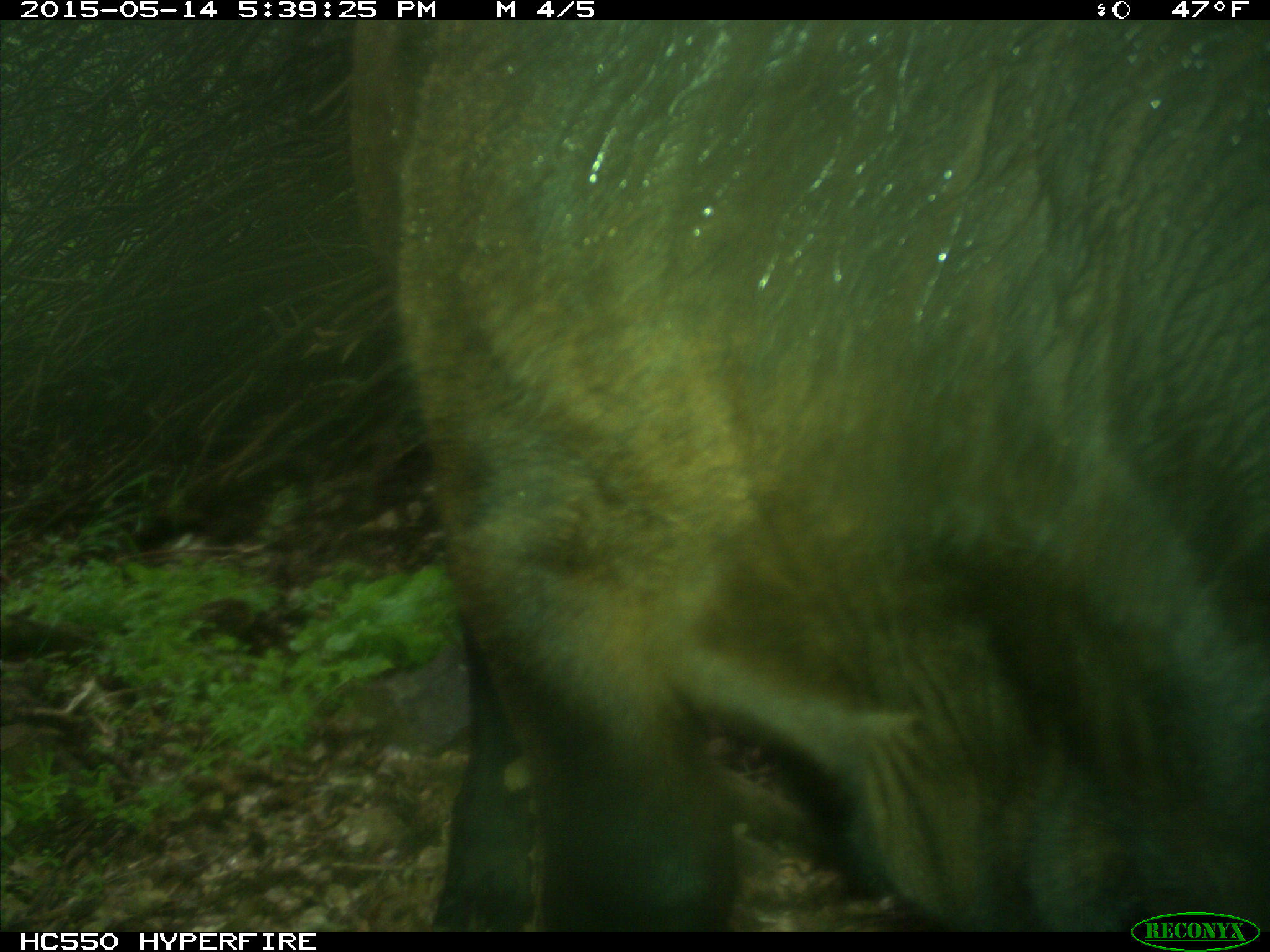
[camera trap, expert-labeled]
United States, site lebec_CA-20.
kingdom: Animalia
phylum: Chordata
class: Mammalia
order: Artiodactyla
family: Bovidae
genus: Bos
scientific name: Bos taurus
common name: domestic cow